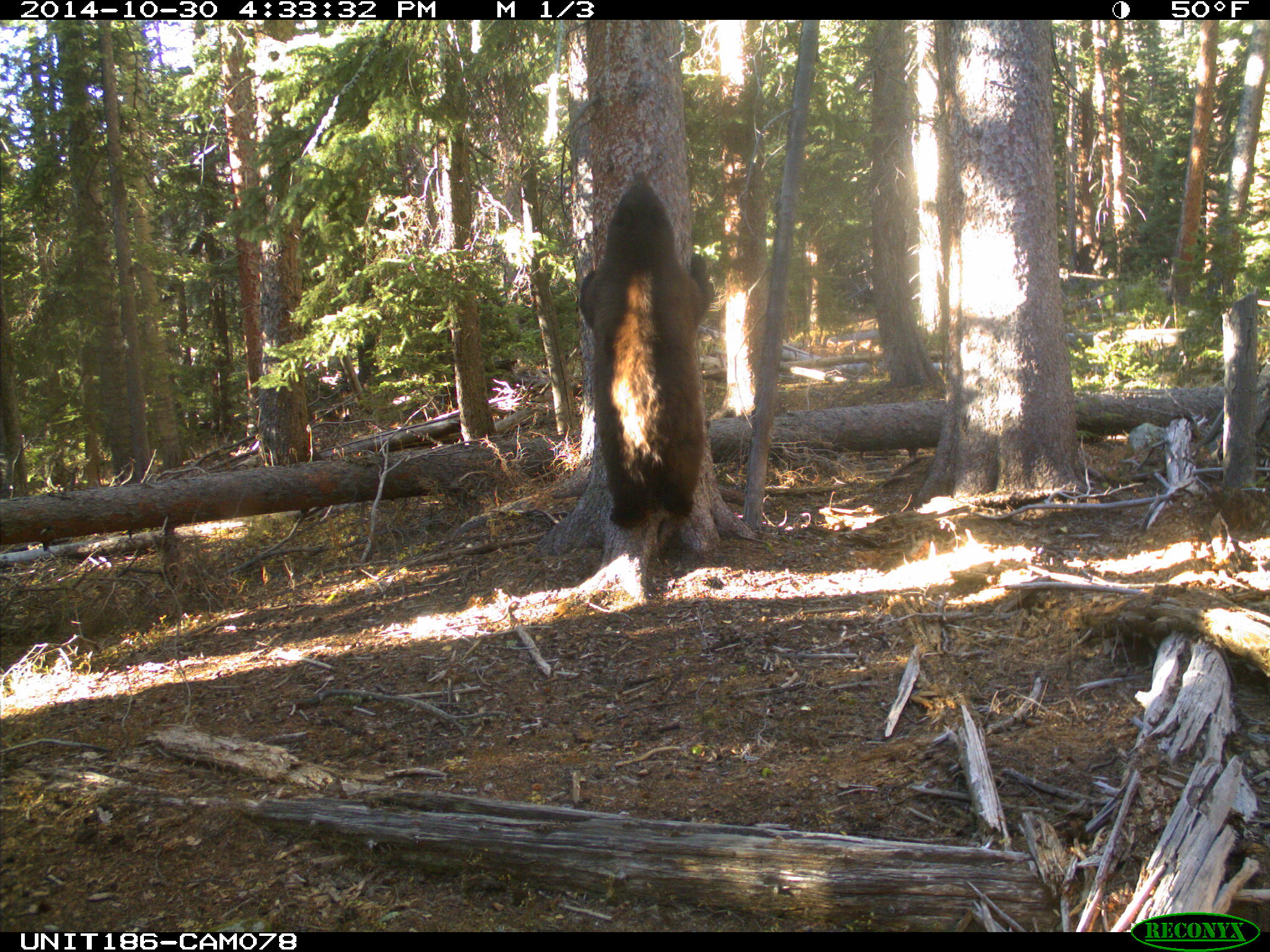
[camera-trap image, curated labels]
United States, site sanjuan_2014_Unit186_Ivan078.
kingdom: Animalia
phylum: Chordata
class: Mammalia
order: Carnivora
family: Ursidae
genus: Ursus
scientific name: Ursus americanus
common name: american black bear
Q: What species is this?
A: Ursus americanus (american black bear).